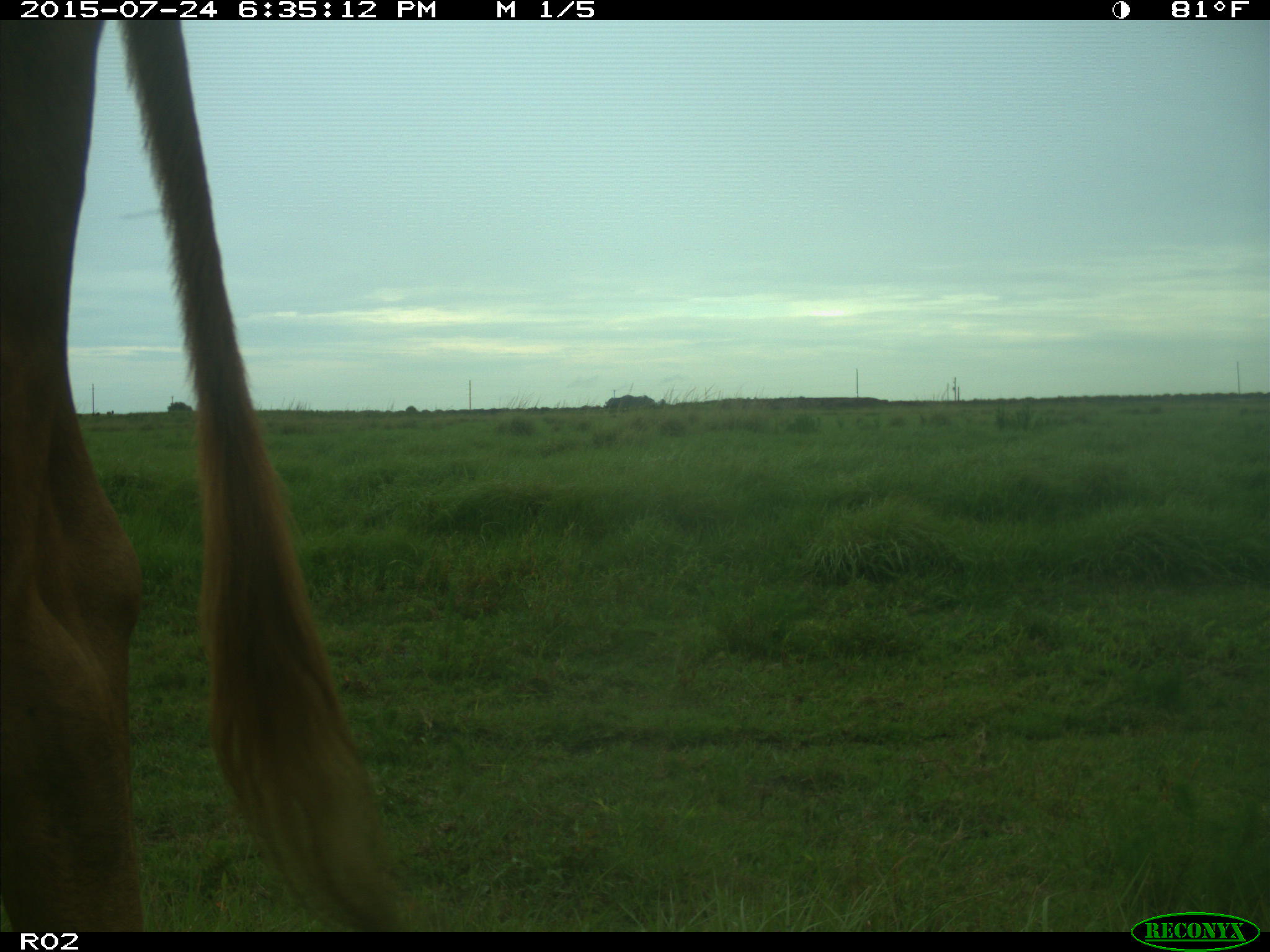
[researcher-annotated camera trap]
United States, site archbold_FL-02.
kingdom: Animalia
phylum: Chordata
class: Mammalia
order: Artiodactyla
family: Bovidae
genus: Bos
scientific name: Bos taurus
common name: domestic cow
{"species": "Bos taurus (domestic cow)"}